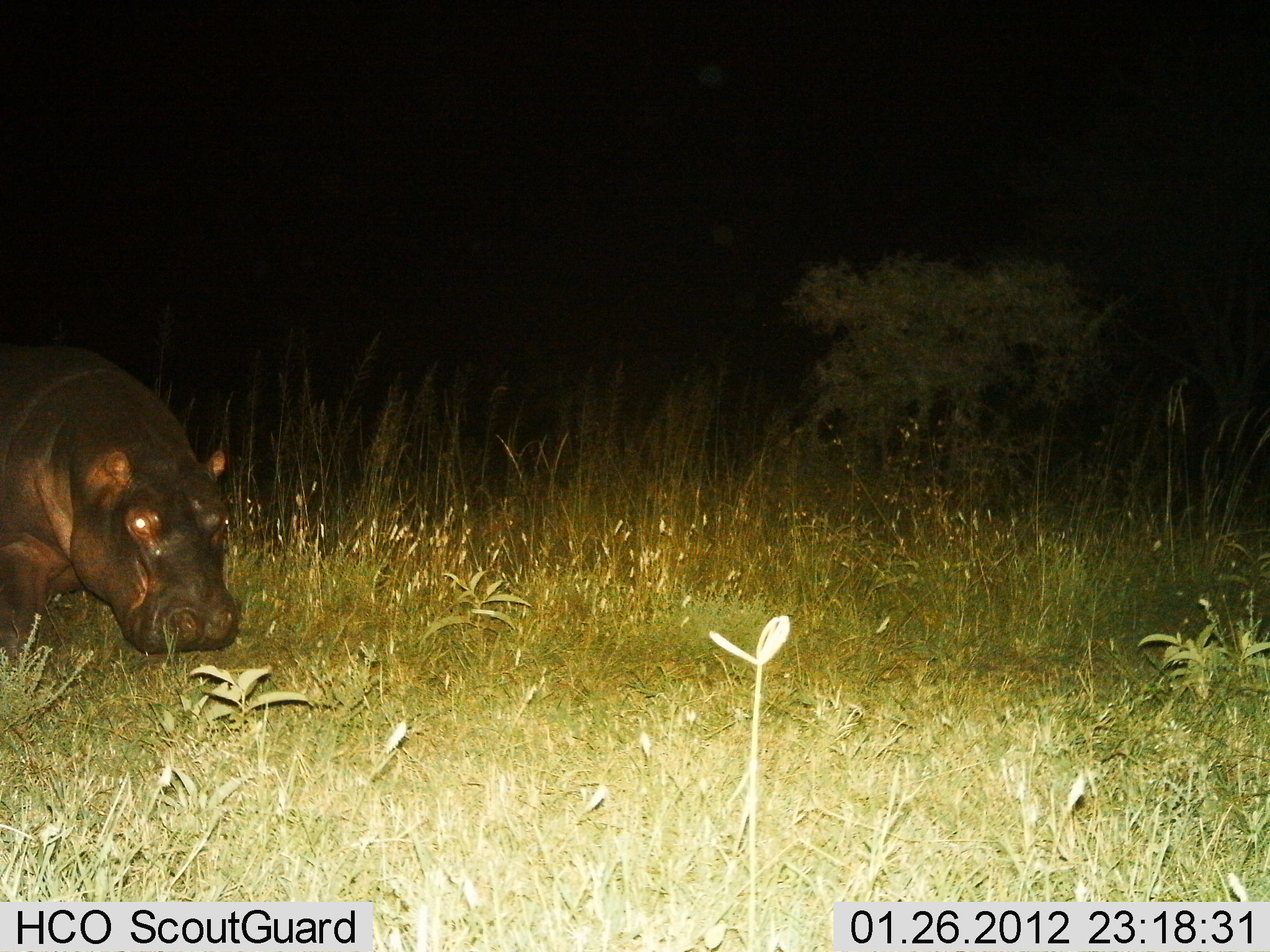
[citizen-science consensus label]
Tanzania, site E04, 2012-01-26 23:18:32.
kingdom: Animalia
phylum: Chordata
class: Mammalia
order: Artiodactyla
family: Hippopotamidae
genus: Hippopotamus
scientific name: Hippopotamus amphibius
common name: hippopotamus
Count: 1.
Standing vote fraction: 35%.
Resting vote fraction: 0%.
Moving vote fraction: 50%.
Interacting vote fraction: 0%.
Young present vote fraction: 0%.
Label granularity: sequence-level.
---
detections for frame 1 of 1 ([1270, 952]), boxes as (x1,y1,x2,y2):
animal: (0,339,243,657)